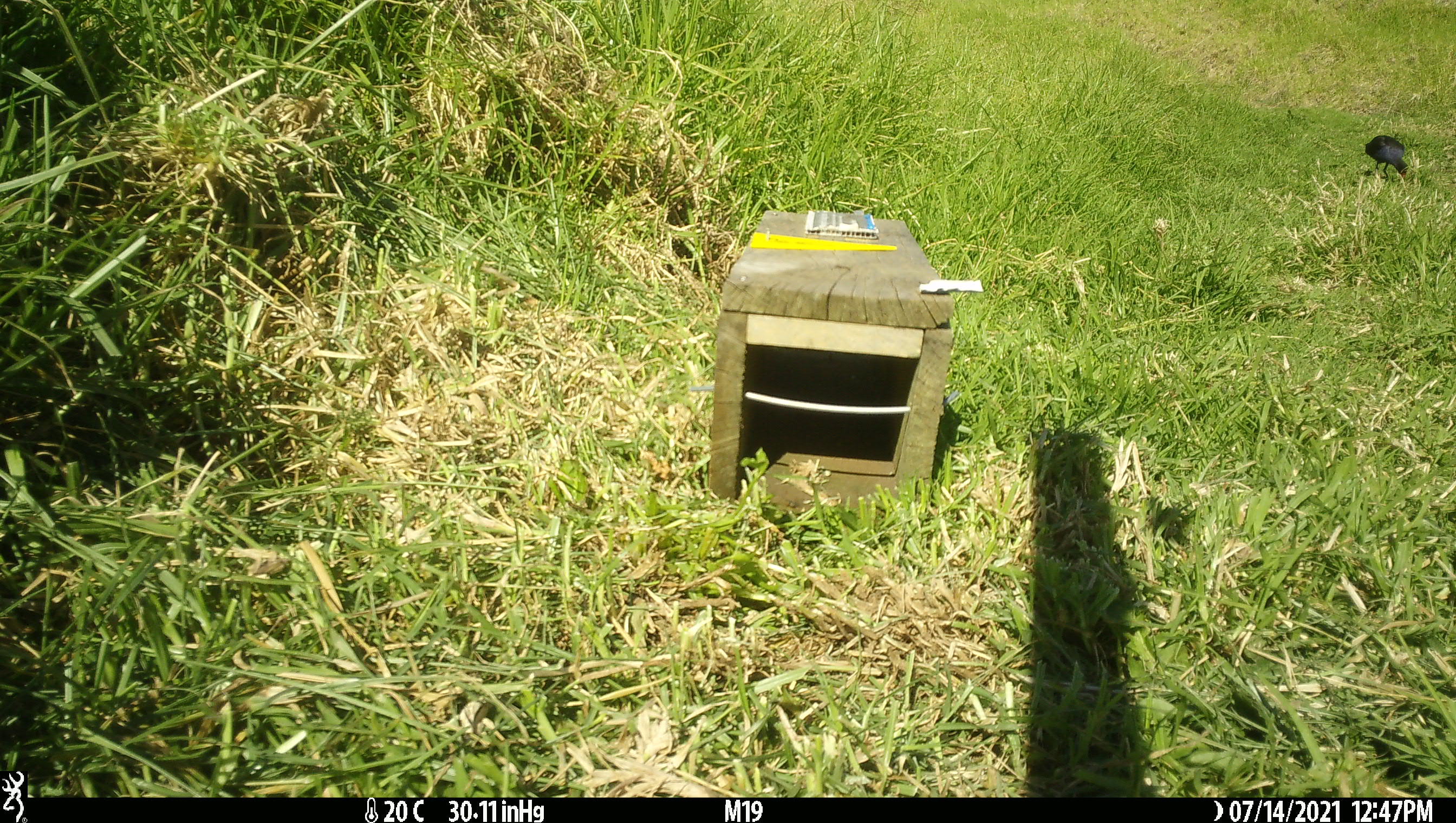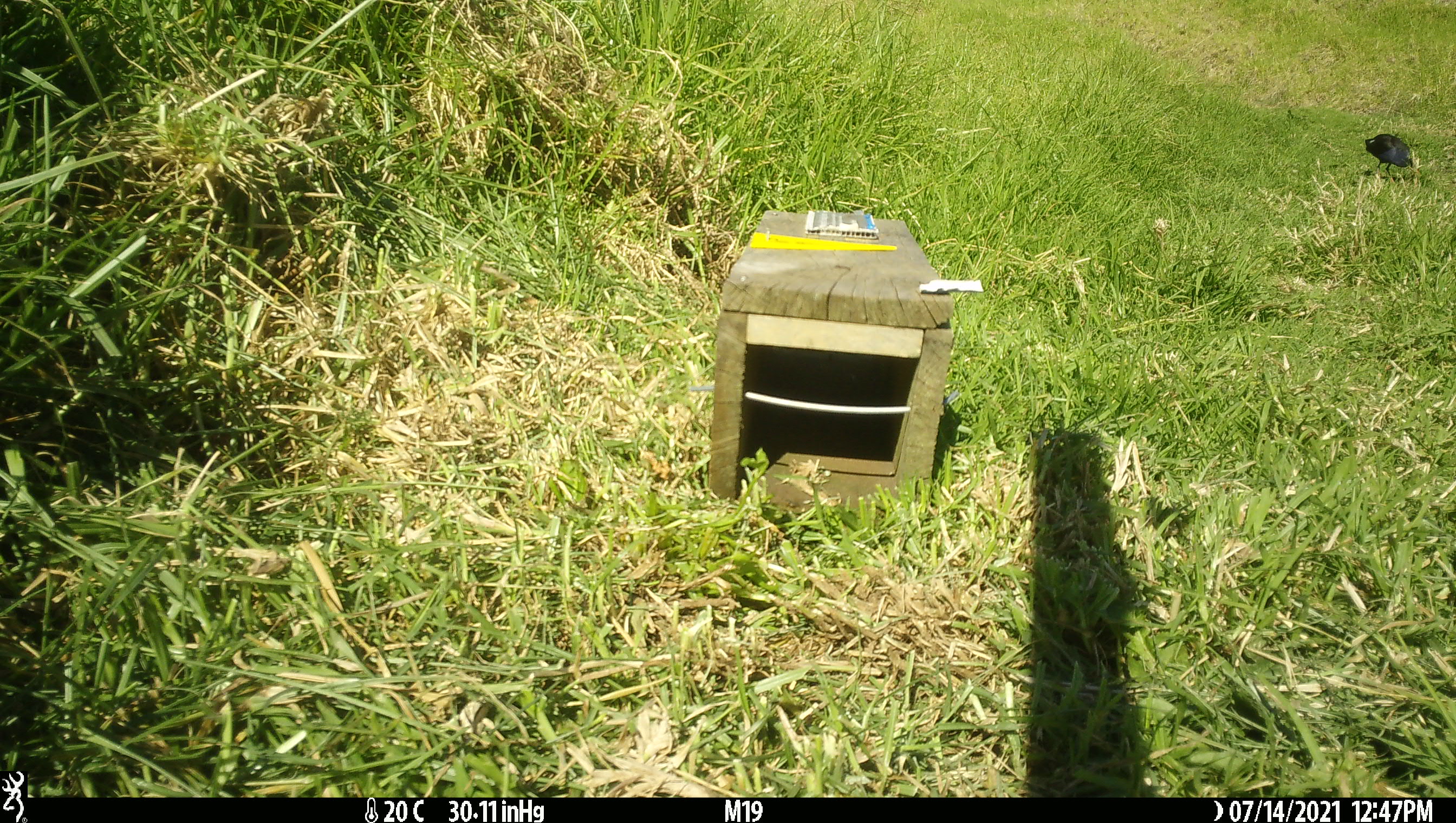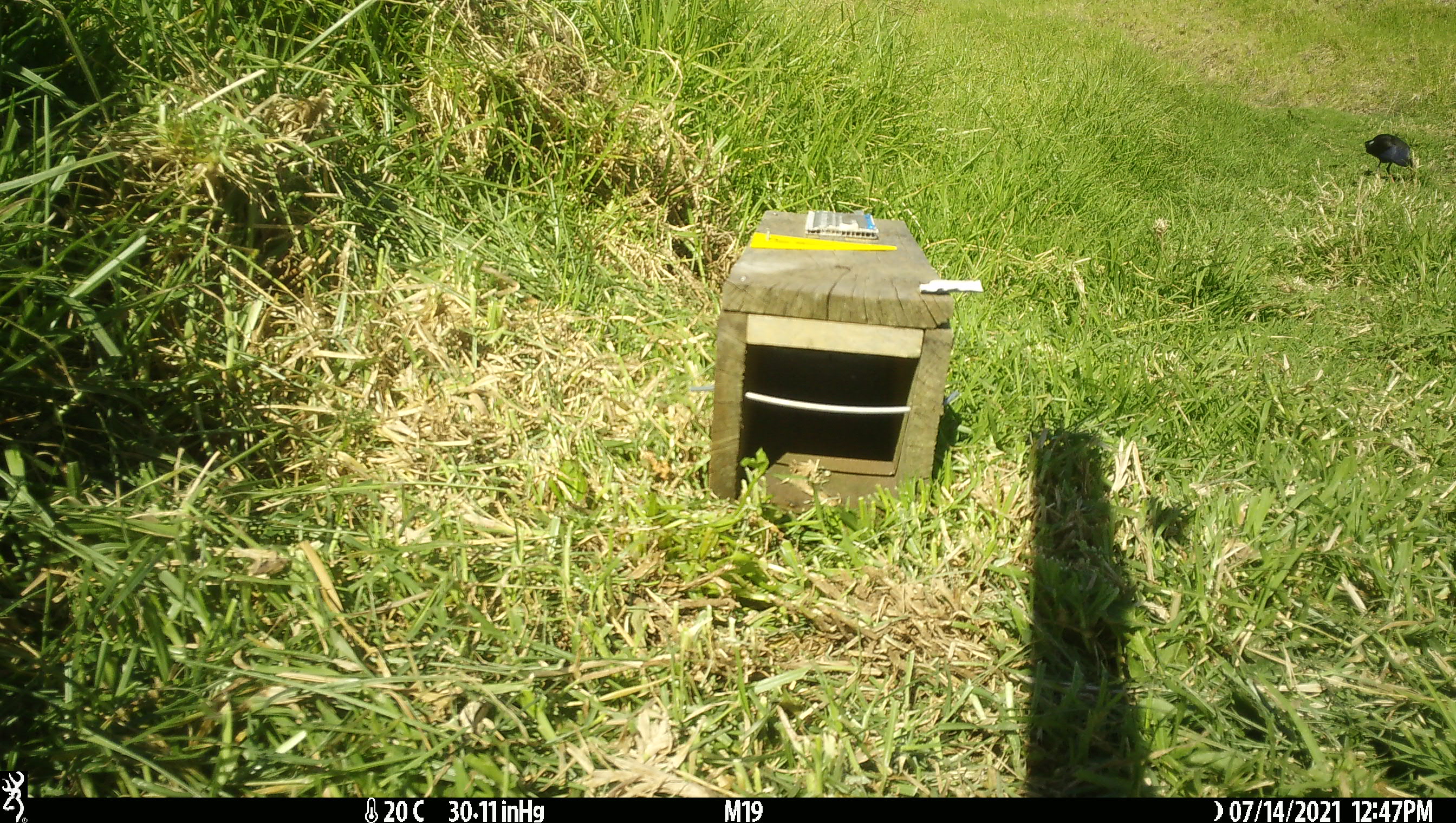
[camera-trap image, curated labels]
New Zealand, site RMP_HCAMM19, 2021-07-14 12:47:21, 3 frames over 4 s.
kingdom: Animalia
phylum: Chordata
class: Aves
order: Gruiformes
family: Rallidae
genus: Porphyrio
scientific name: Porphyrio melanotus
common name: australasian swamphen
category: pukeko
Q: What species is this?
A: Pukeko (australasian swamphen) (Porphyrio melanotus).